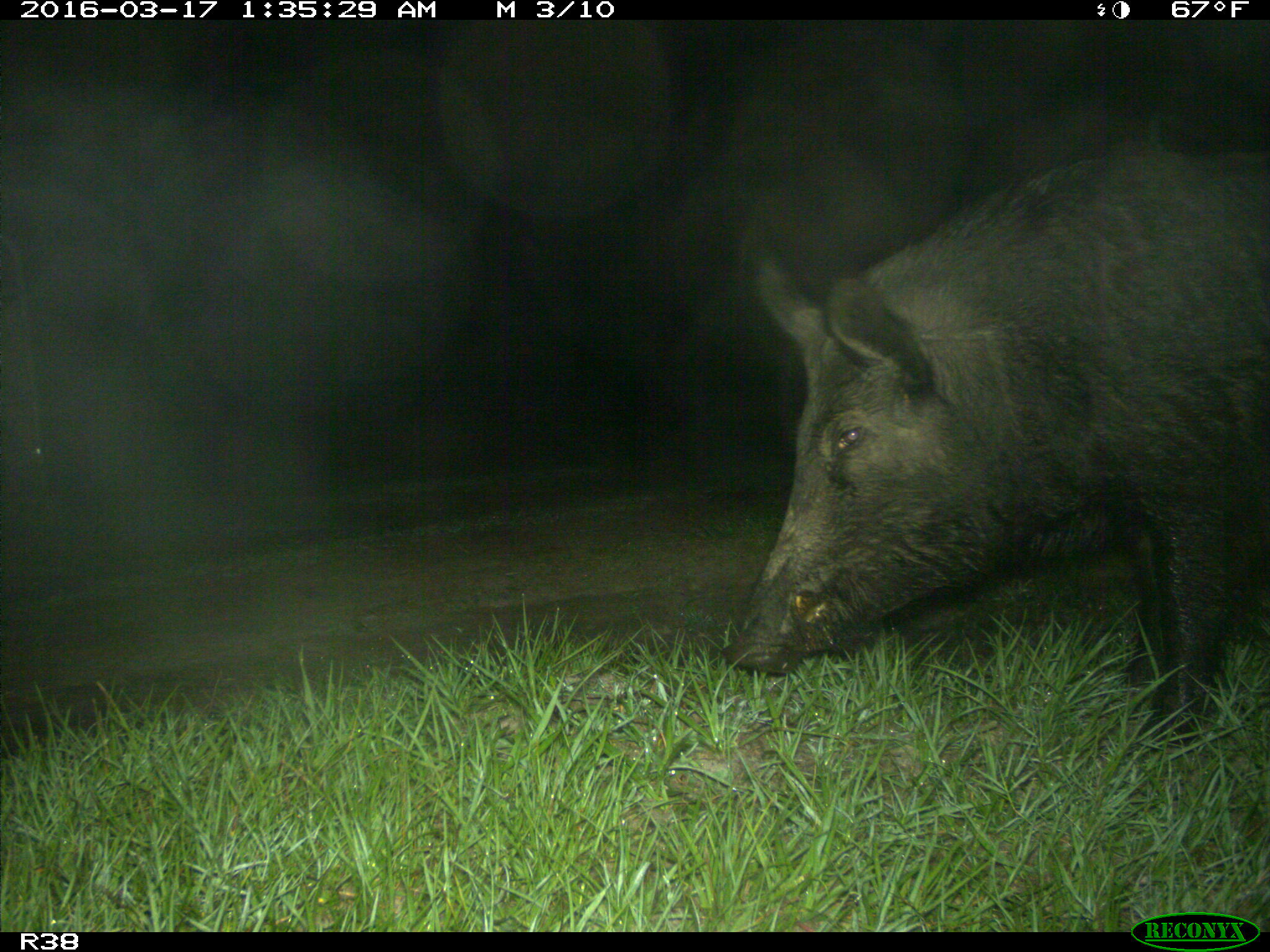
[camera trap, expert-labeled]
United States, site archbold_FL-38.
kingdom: Animalia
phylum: Chordata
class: Mammalia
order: Artiodactyla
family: Suidae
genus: Sus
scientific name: Sus scrofa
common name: wild boar